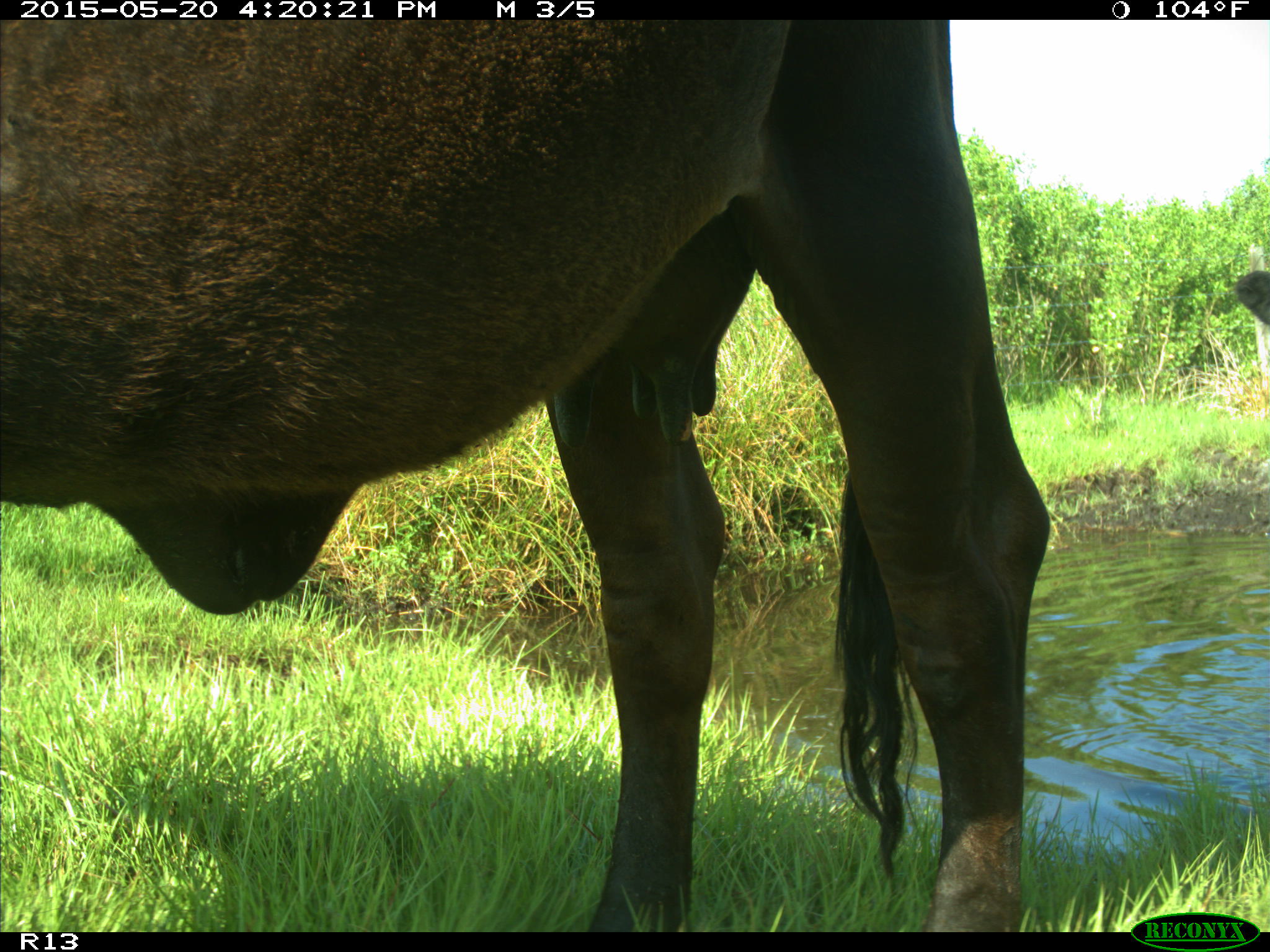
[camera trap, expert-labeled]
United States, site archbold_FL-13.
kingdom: Animalia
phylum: Chordata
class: Mammalia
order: Artiodactyla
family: Bovidae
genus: Bos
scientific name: Bos taurus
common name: domestic cow